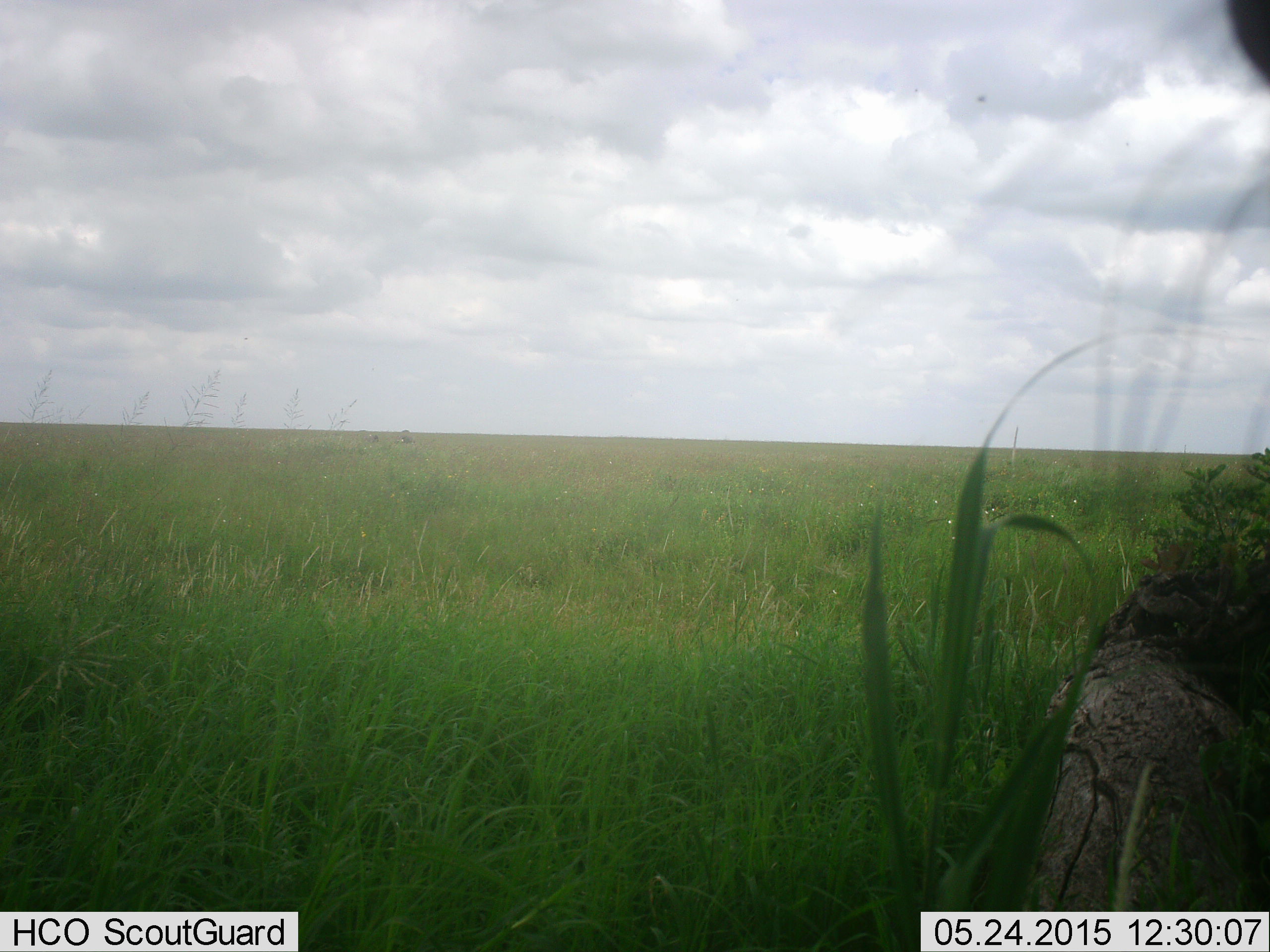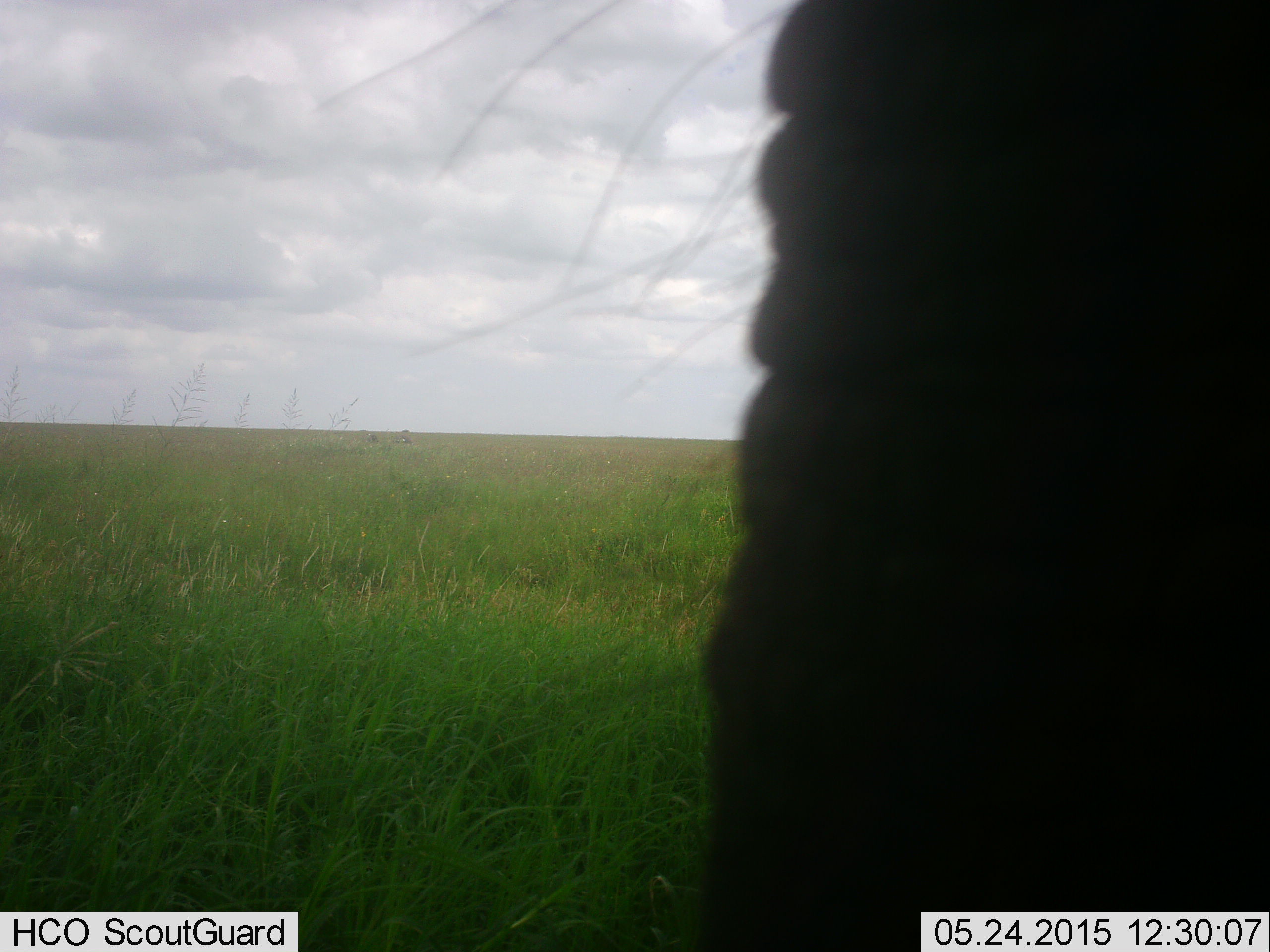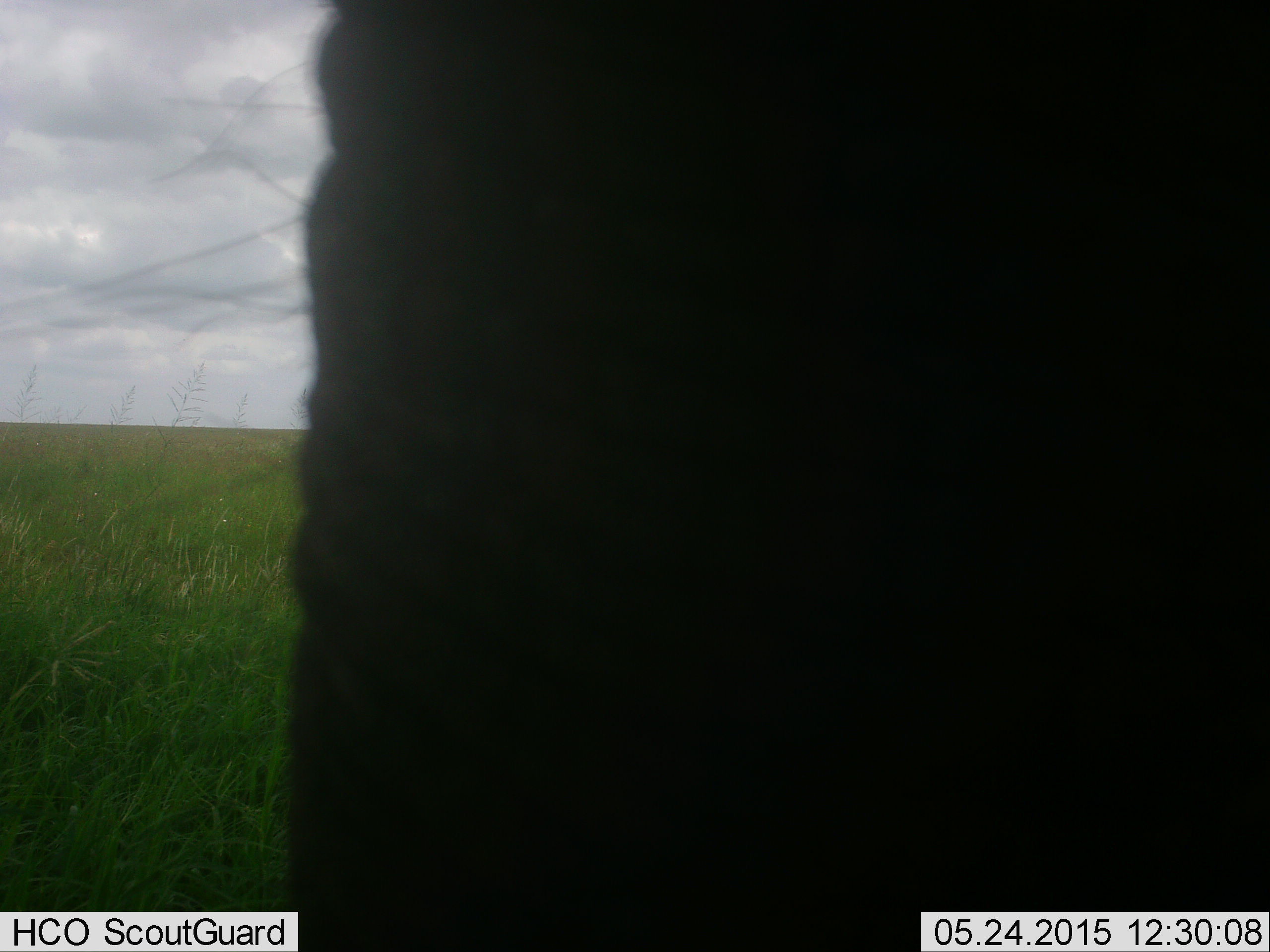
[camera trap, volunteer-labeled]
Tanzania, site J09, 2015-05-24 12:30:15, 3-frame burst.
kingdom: Animalia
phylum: Chordata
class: Mammalia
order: Proboscidea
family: Elephantidae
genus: Loxodonta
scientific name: Loxodonta africana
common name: african bush elephant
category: elephant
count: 1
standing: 20%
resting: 0%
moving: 80%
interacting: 0%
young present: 0%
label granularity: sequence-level